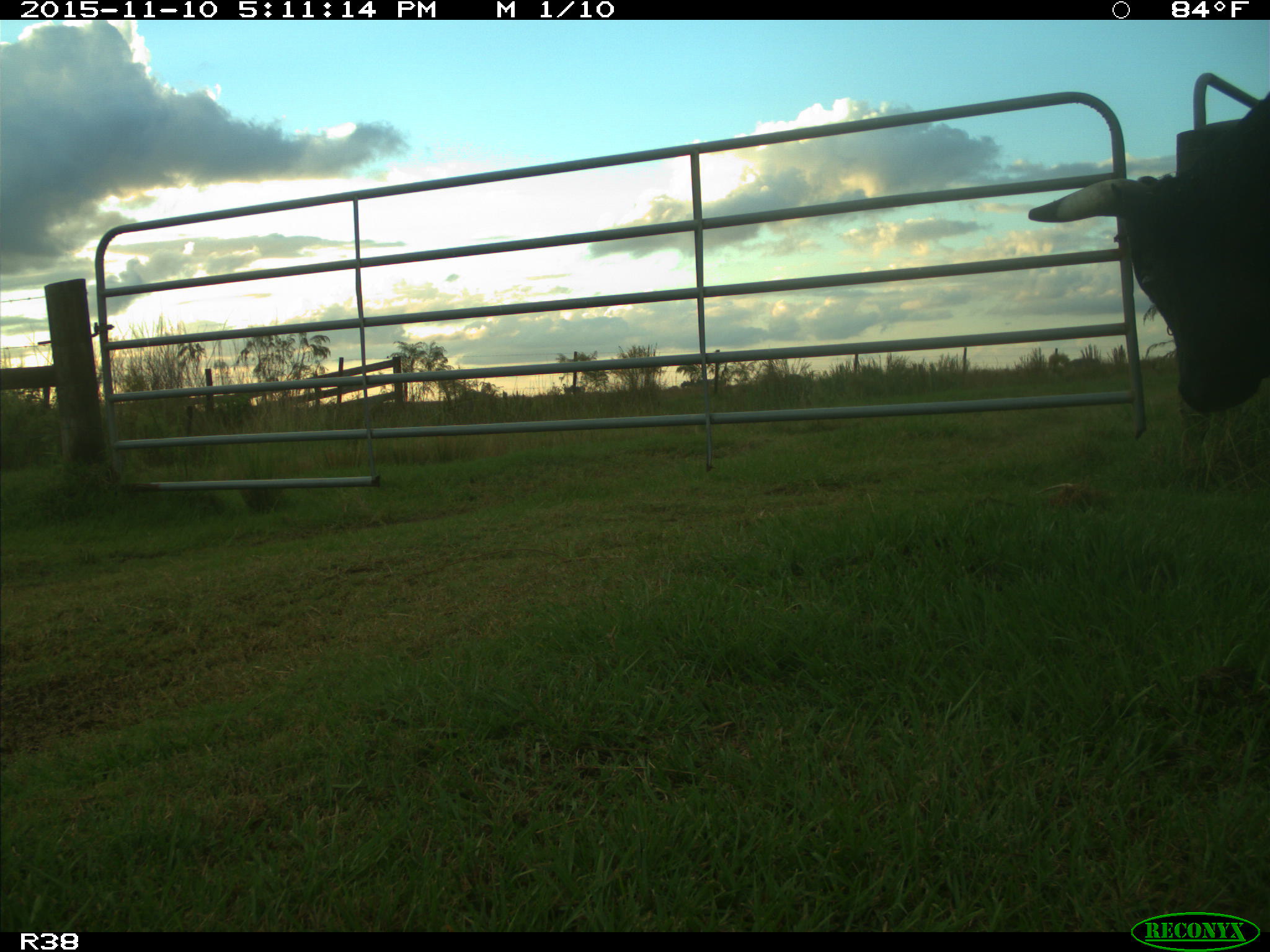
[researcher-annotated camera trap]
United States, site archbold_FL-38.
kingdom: Animalia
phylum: Chordata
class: Mammalia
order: Artiodactyla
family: Bovidae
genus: Bos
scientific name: Bos taurus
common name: domestic cow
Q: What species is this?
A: Bos taurus (domestic cow).